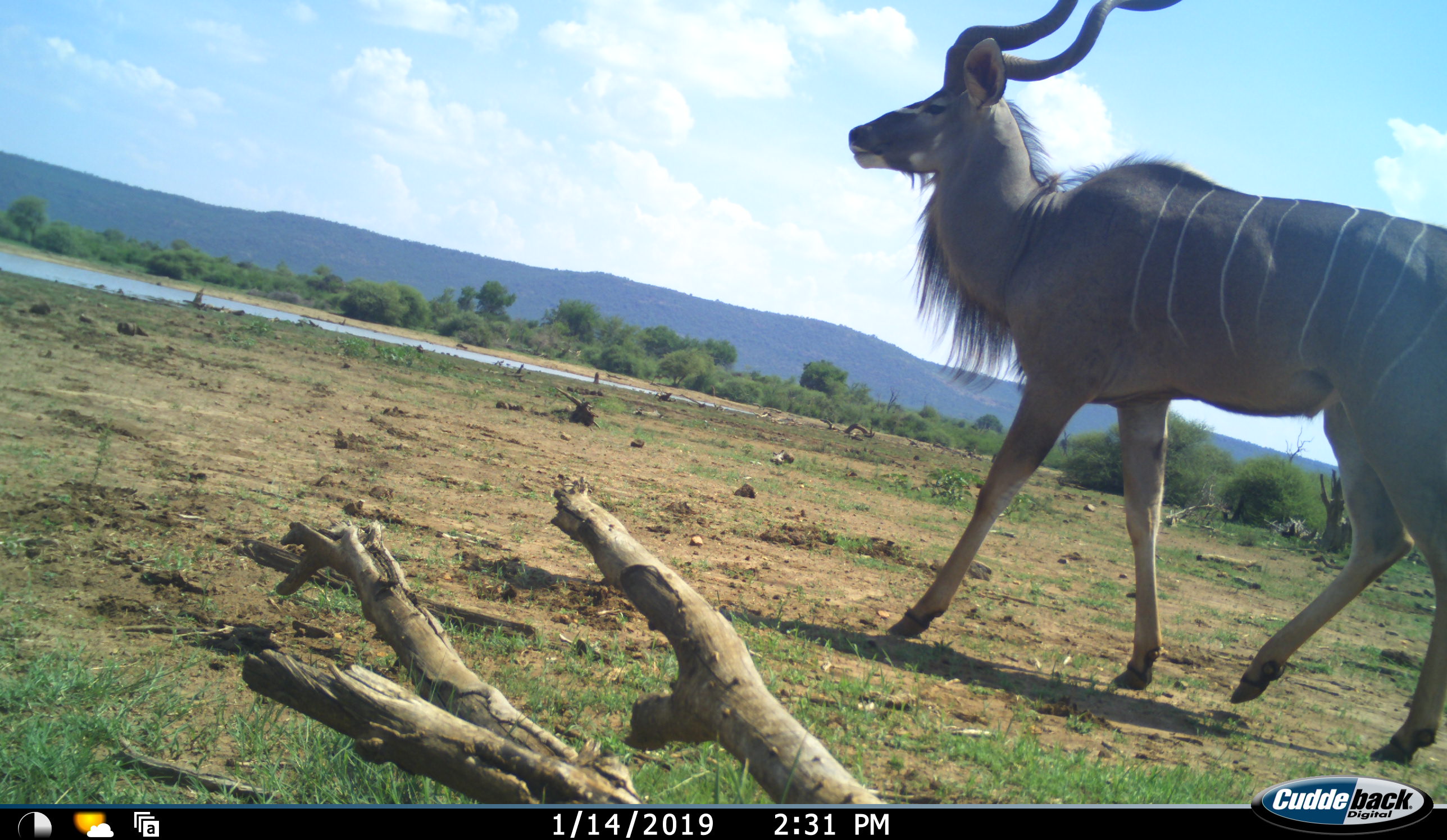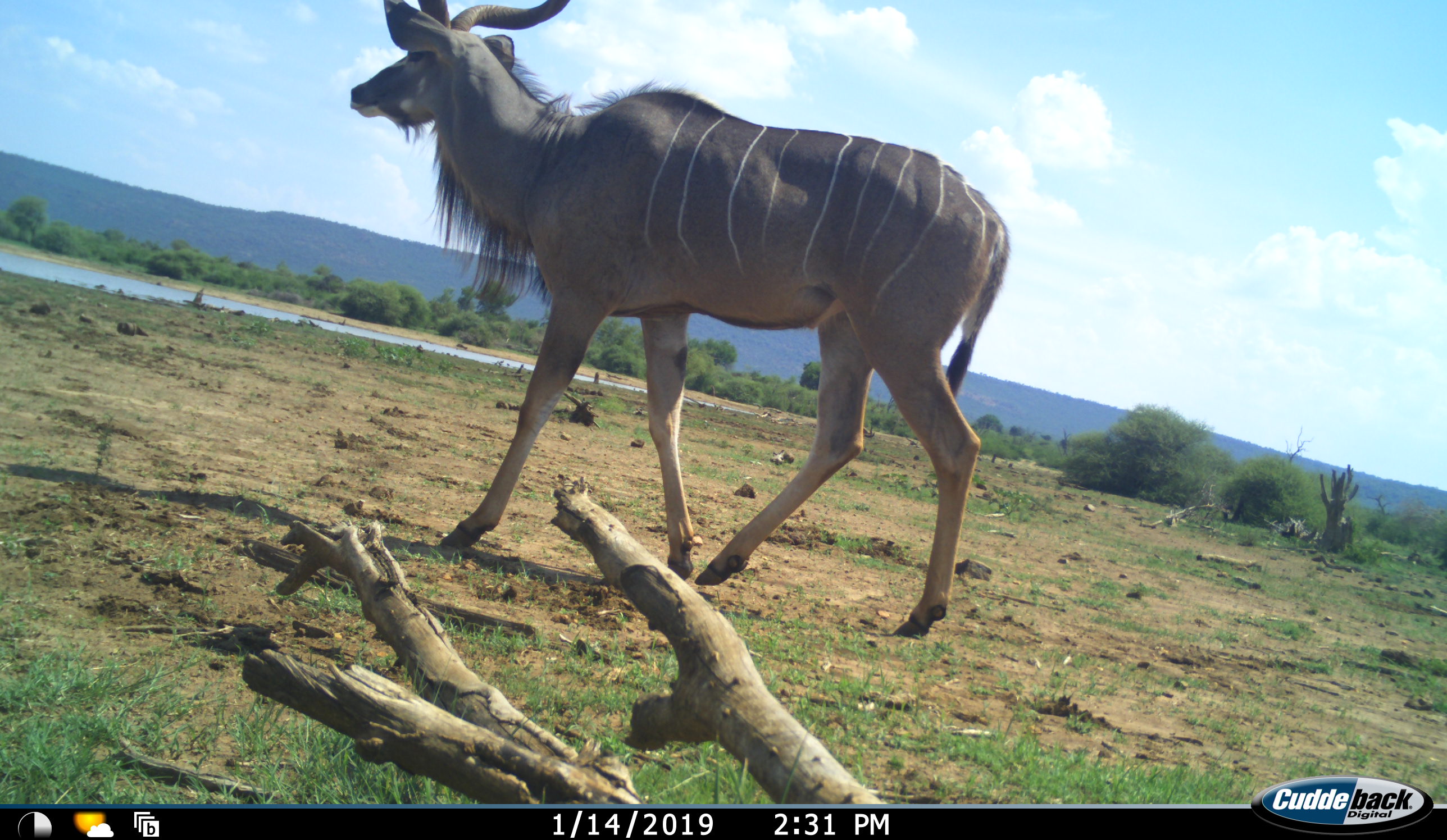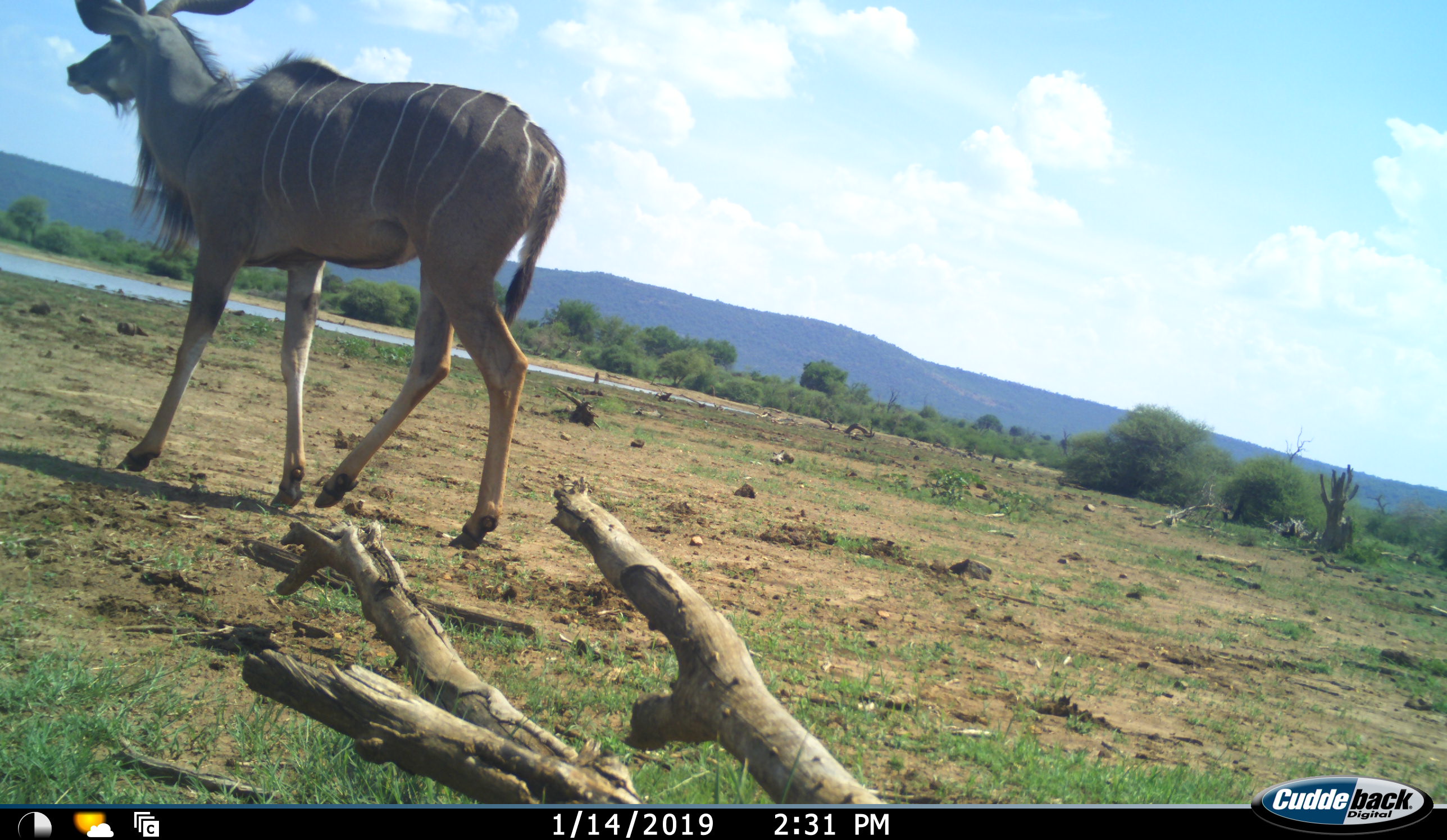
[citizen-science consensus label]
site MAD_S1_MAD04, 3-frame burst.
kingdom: Animalia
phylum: Chordata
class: Mammalia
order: Artiodactyla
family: Bovidae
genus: Tragelaphus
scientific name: Tragelaphus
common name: kudu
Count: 1.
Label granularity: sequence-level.